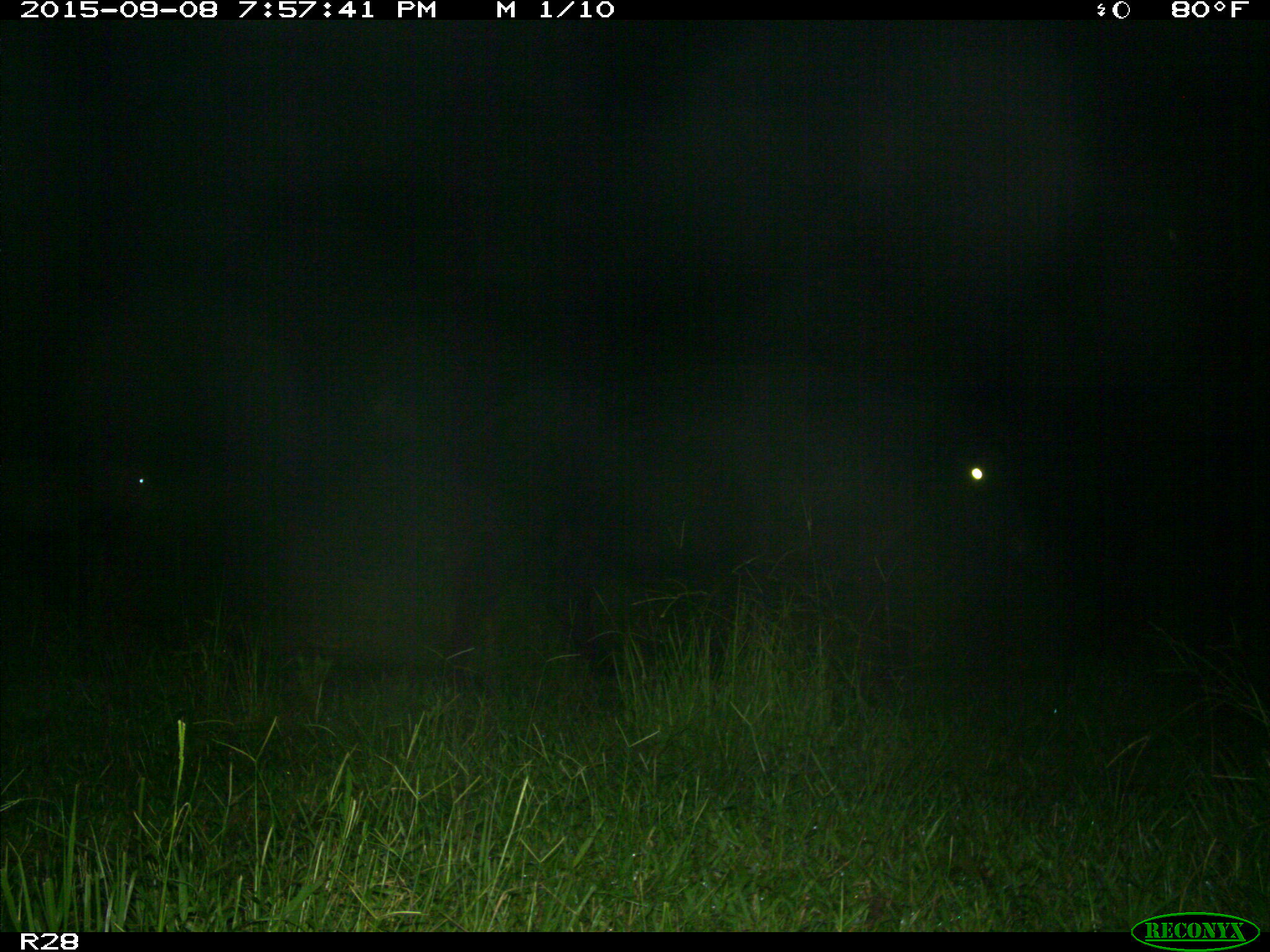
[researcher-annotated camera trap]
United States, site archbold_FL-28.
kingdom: Animalia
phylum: Chordata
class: Mammalia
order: Artiodactyla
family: Bovidae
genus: Bos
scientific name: Bos taurus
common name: domestic cow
Bos taurus (domestic cow).